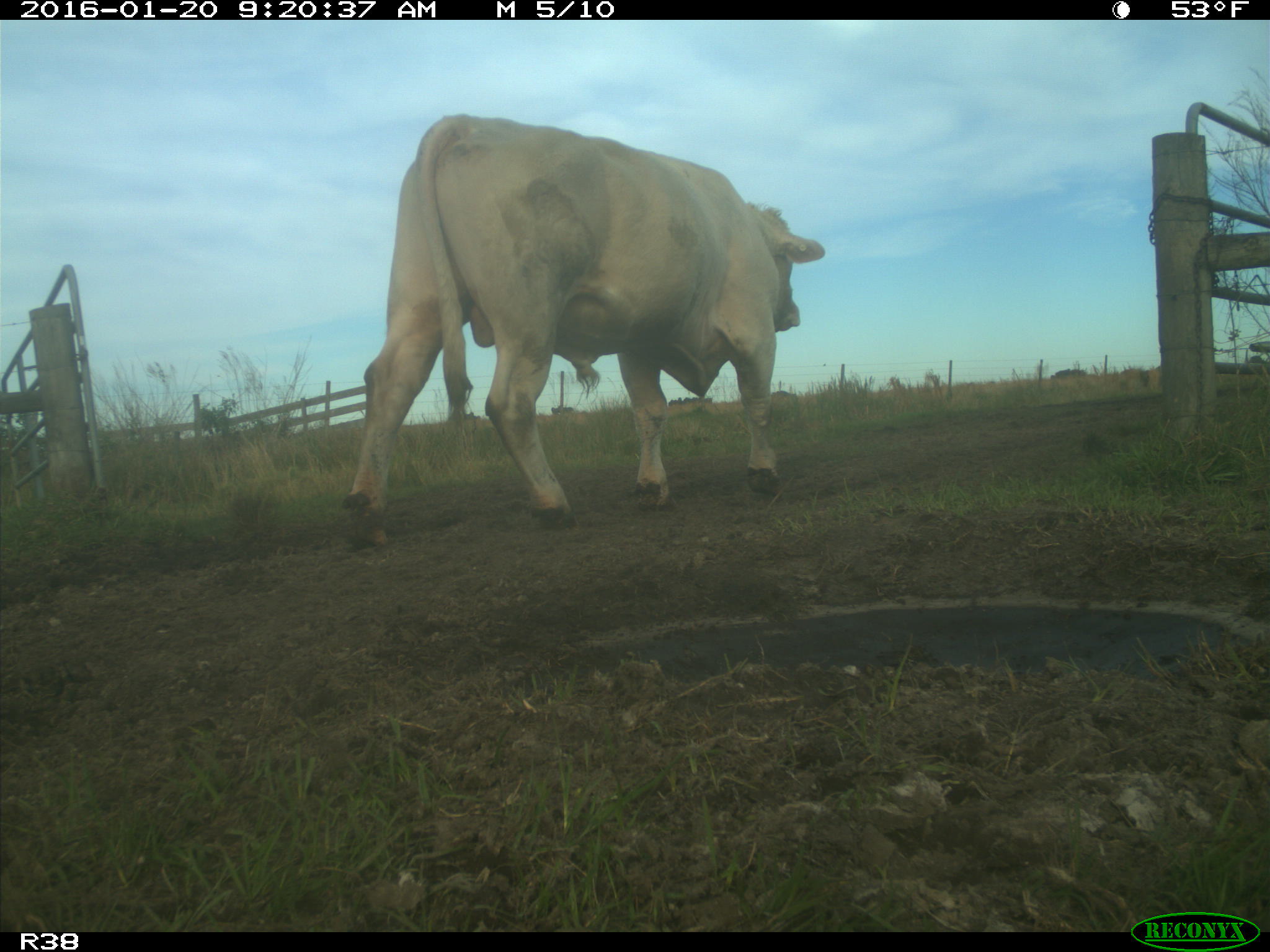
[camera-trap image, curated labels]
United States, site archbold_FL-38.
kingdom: Animalia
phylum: Chordata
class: Mammalia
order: Artiodactyla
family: Bovidae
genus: Bos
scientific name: Bos taurus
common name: domestic cow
Bos taurus (domestic cow).